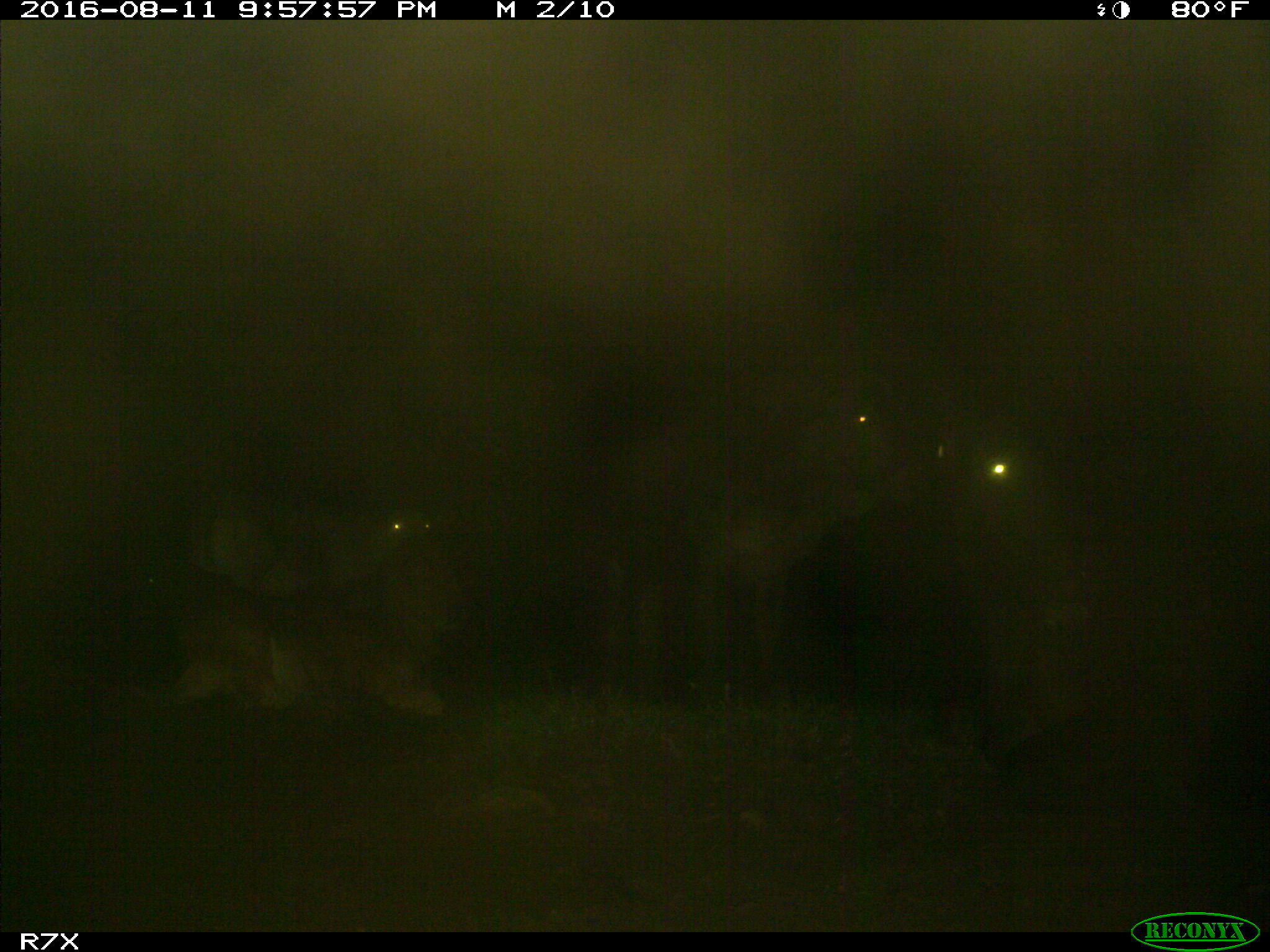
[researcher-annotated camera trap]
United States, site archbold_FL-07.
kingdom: Animalia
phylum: Chordata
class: Mammalia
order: Artiodactyla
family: Bovidae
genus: Bos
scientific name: Bos taurus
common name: domestic cow